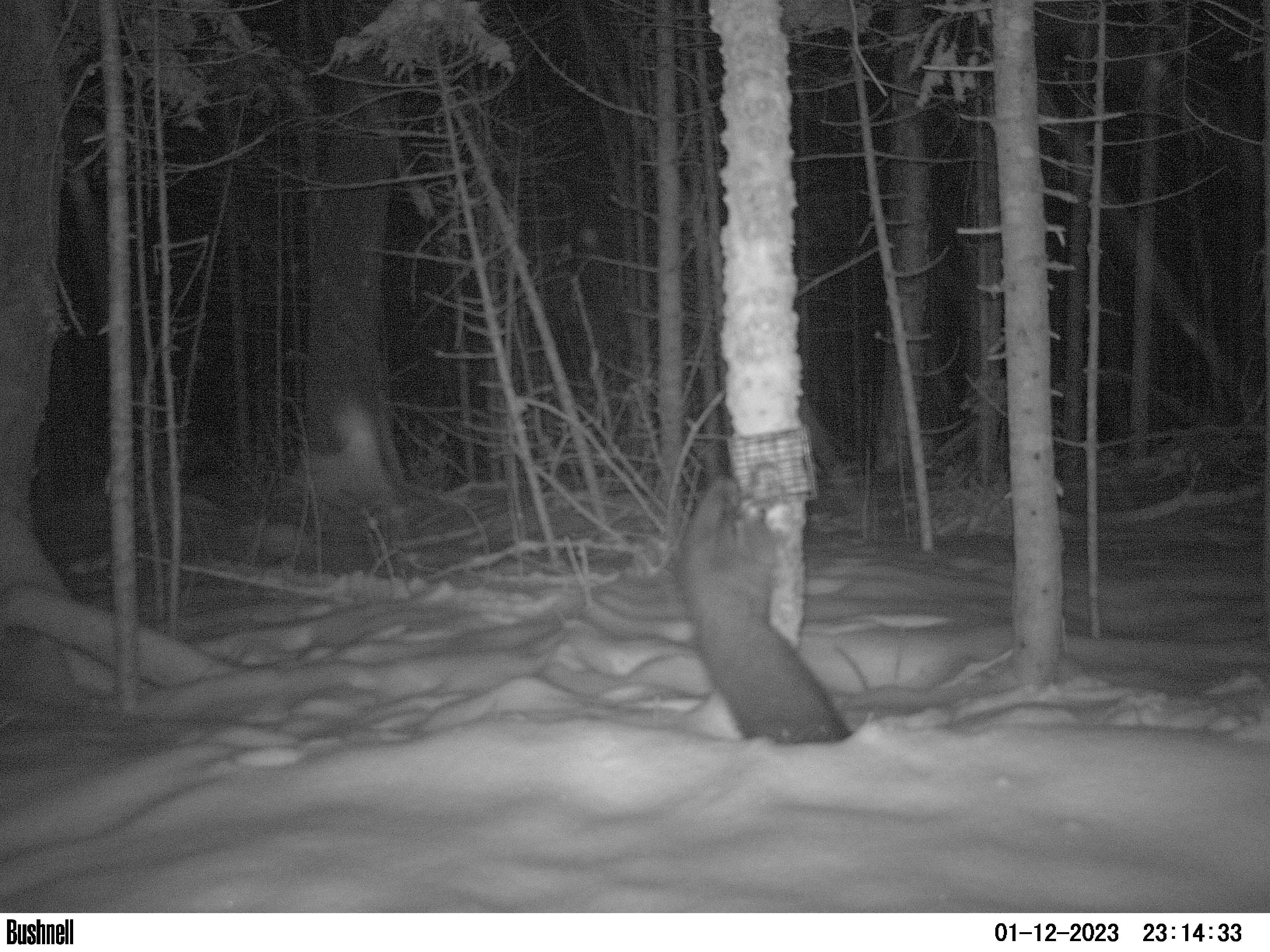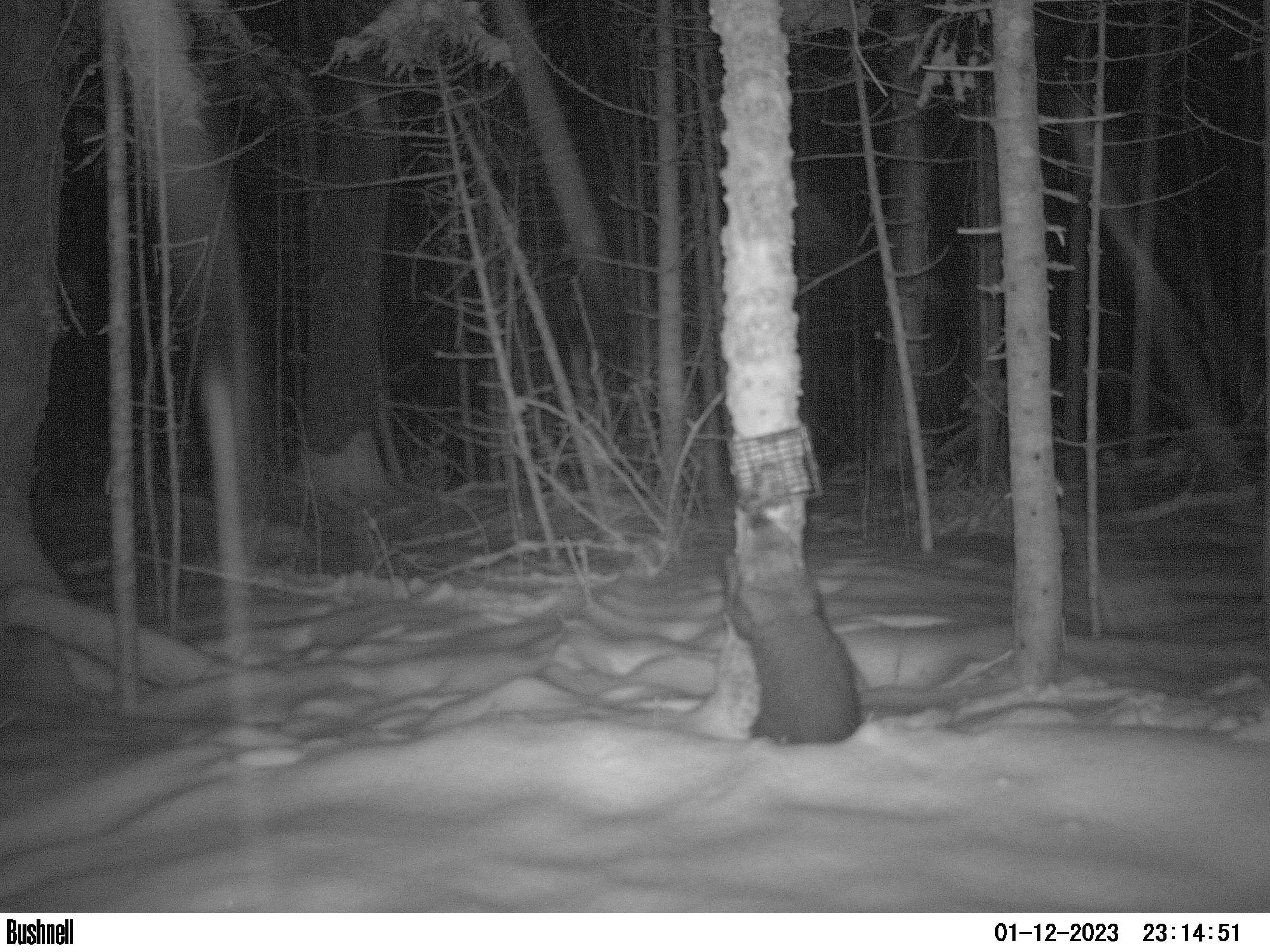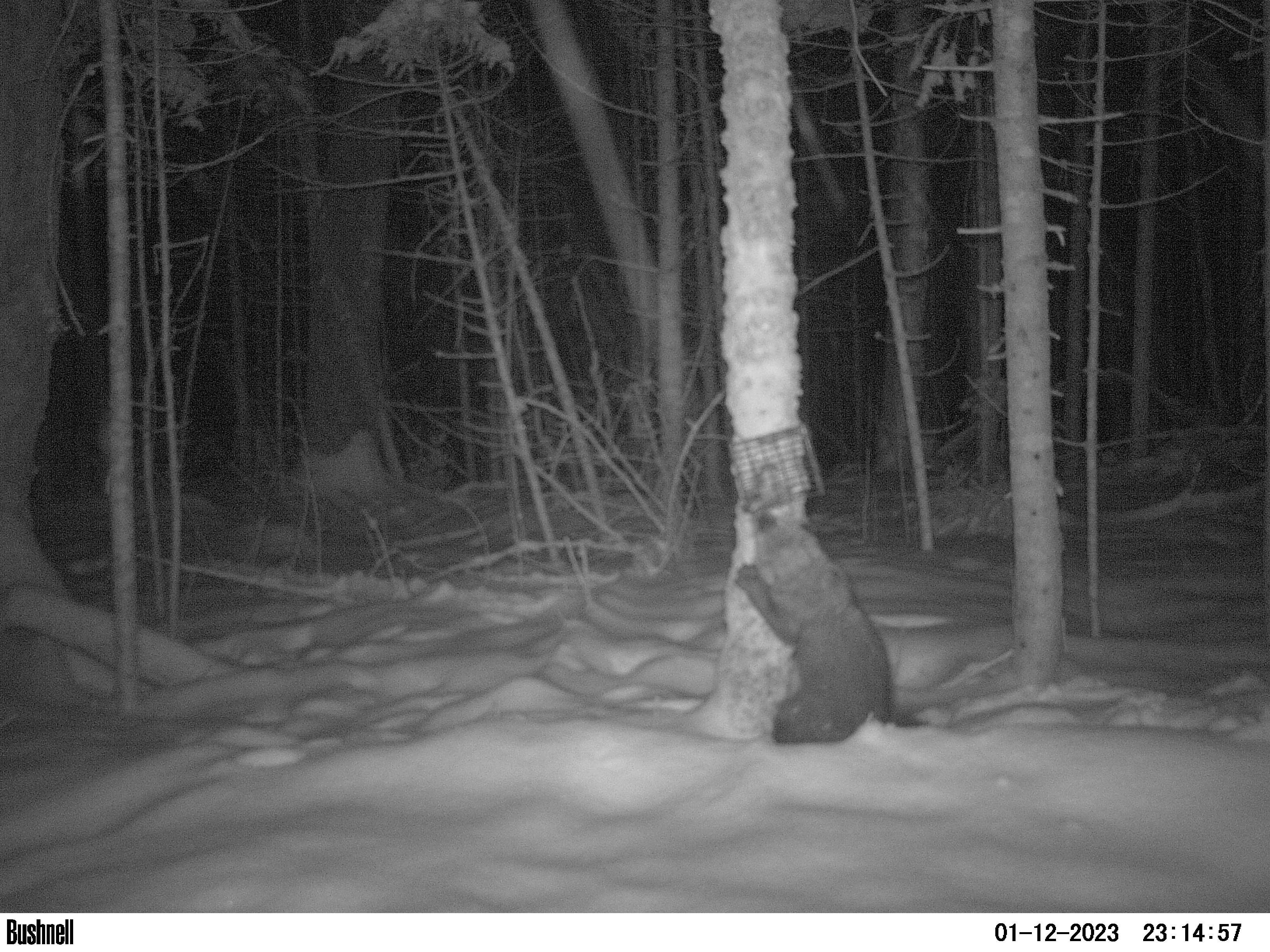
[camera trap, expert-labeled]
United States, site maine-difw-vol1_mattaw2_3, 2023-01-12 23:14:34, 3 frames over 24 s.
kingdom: Animalia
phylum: Chordata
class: Mammalia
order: Carnivora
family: Mustelidae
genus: Pekania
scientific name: Pekania pennanti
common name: fisher